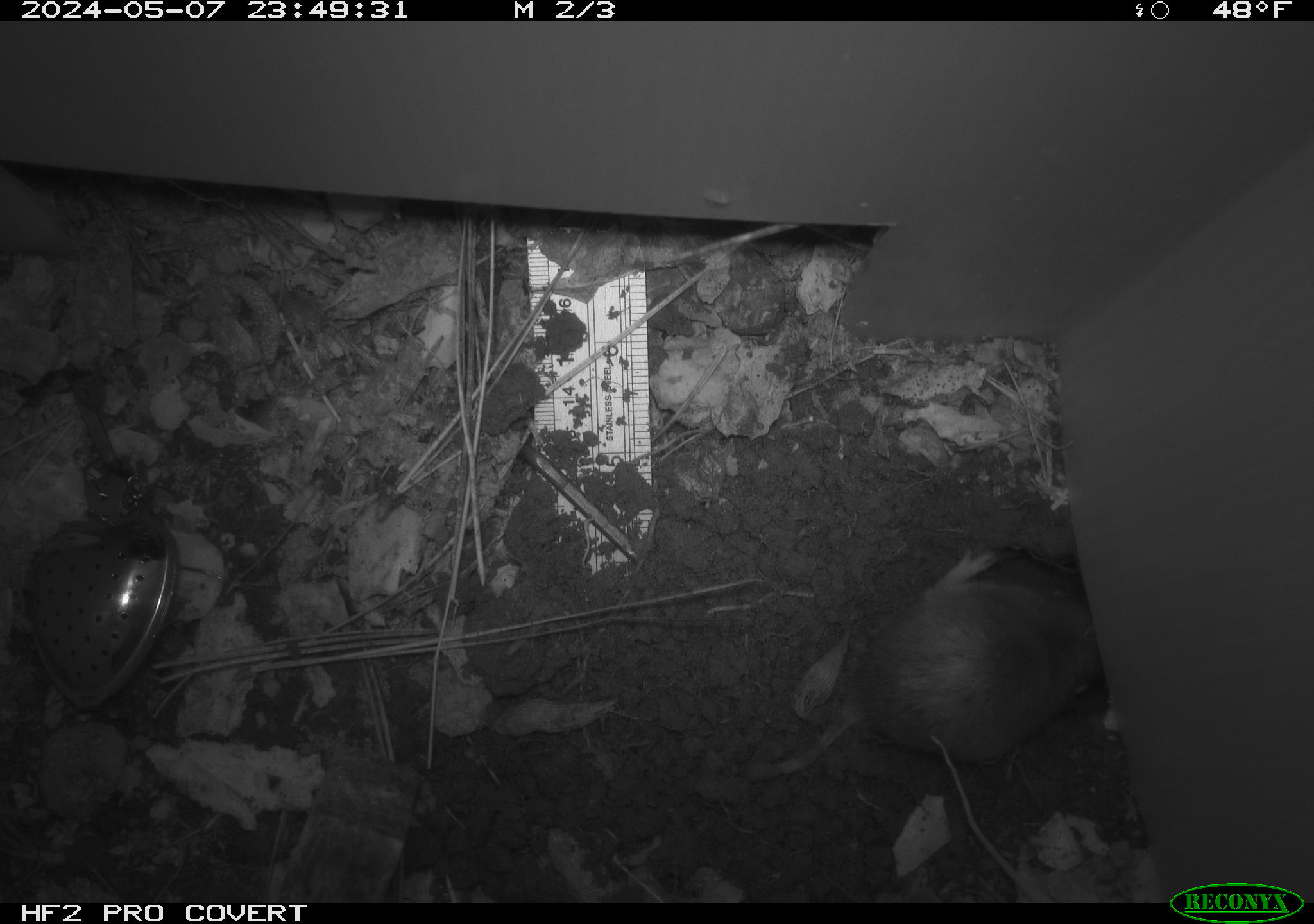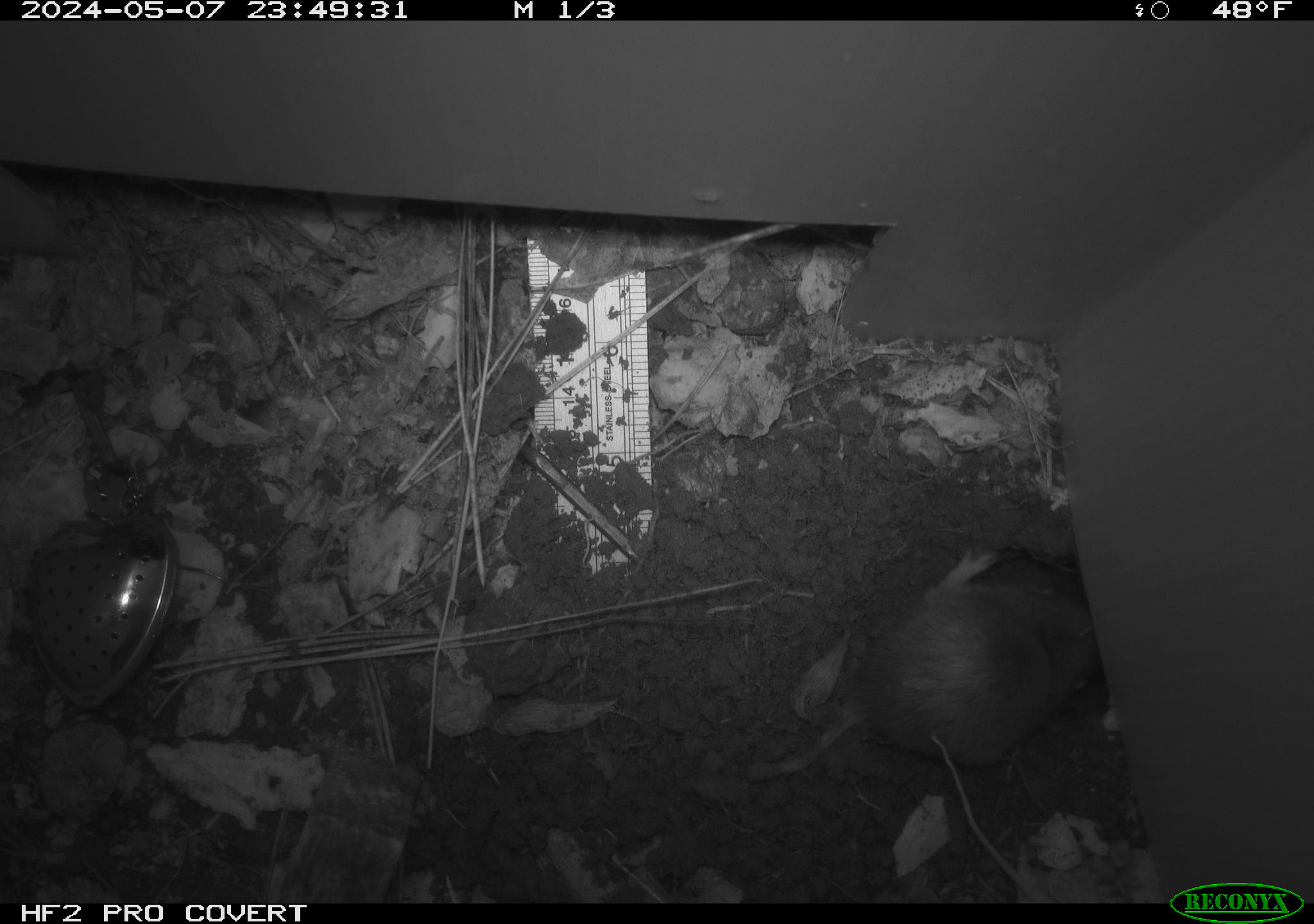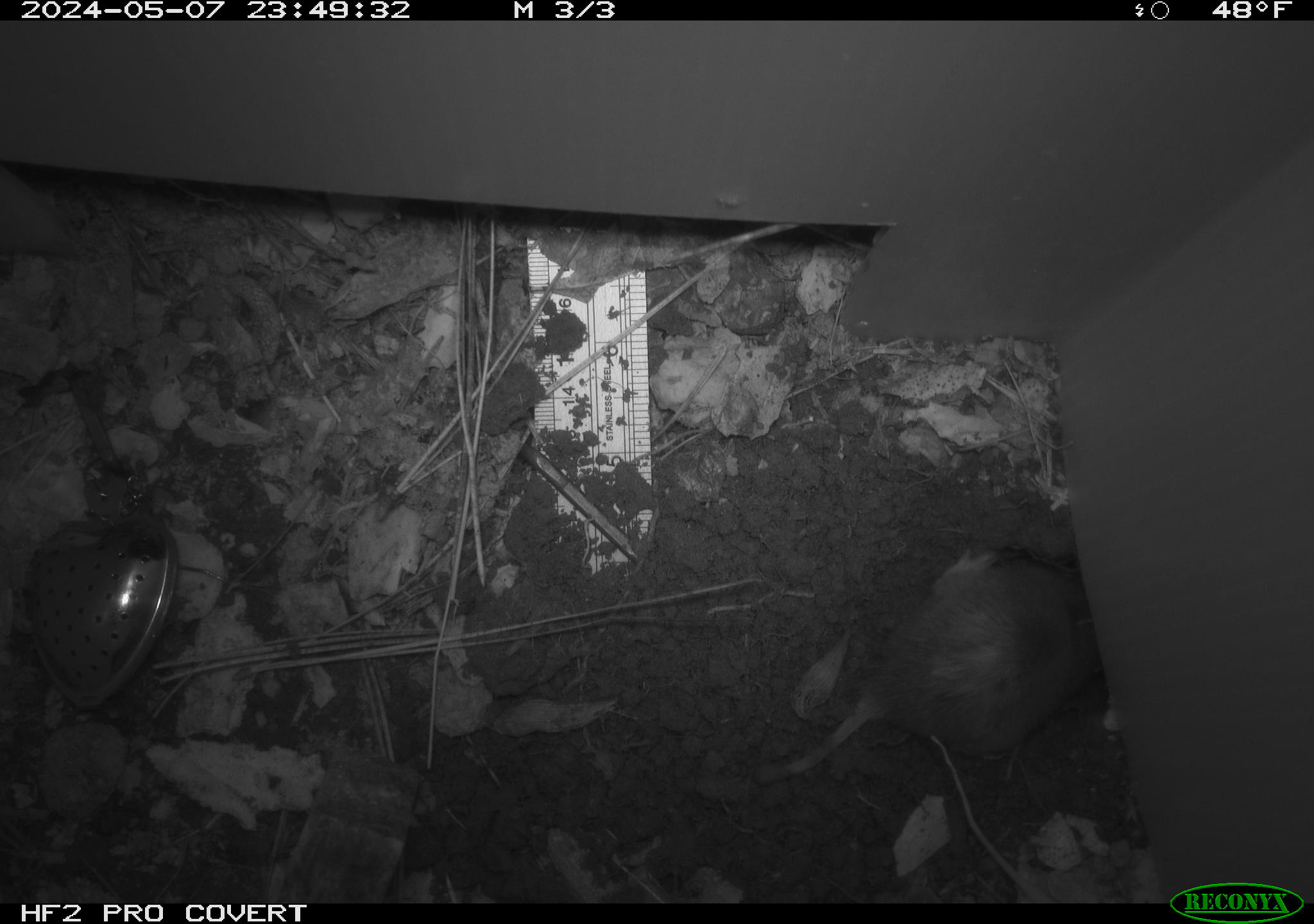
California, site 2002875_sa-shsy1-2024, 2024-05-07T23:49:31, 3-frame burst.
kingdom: Animalia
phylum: Chordata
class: Mammalia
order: Rodentia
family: Geomyidae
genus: Thomomys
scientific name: Thomomys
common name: smooth-toothed pocket gophers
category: thomomys species